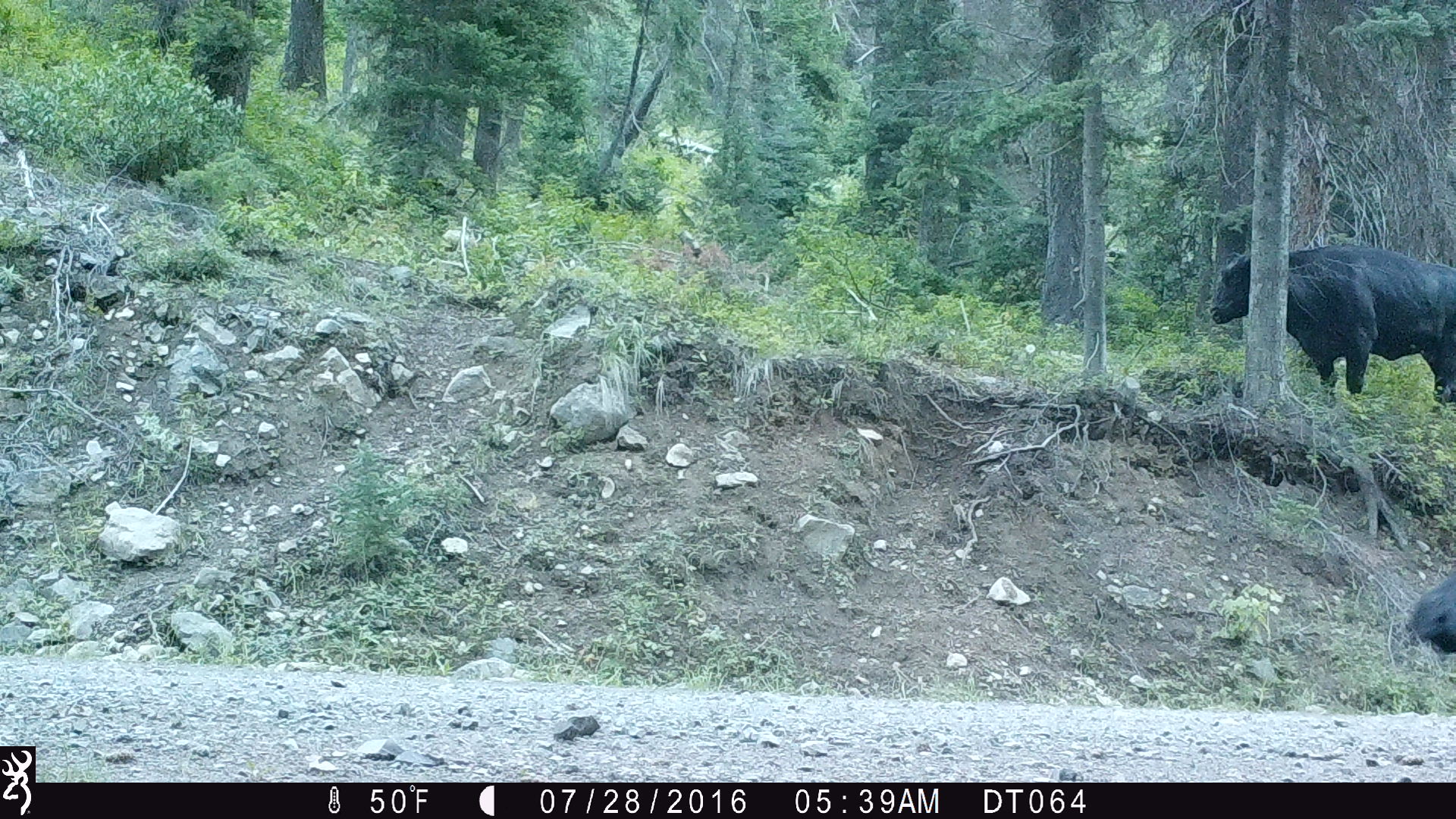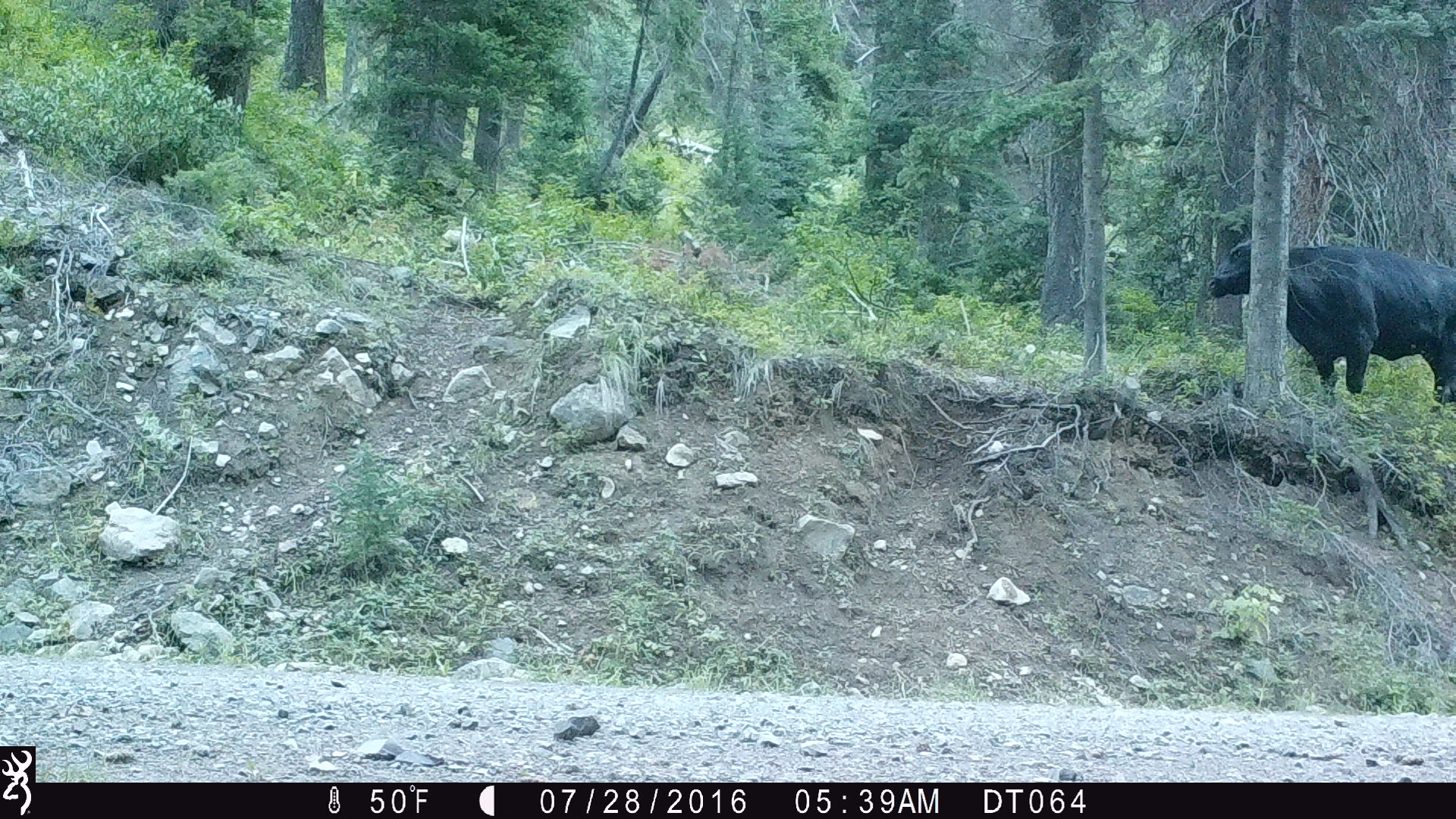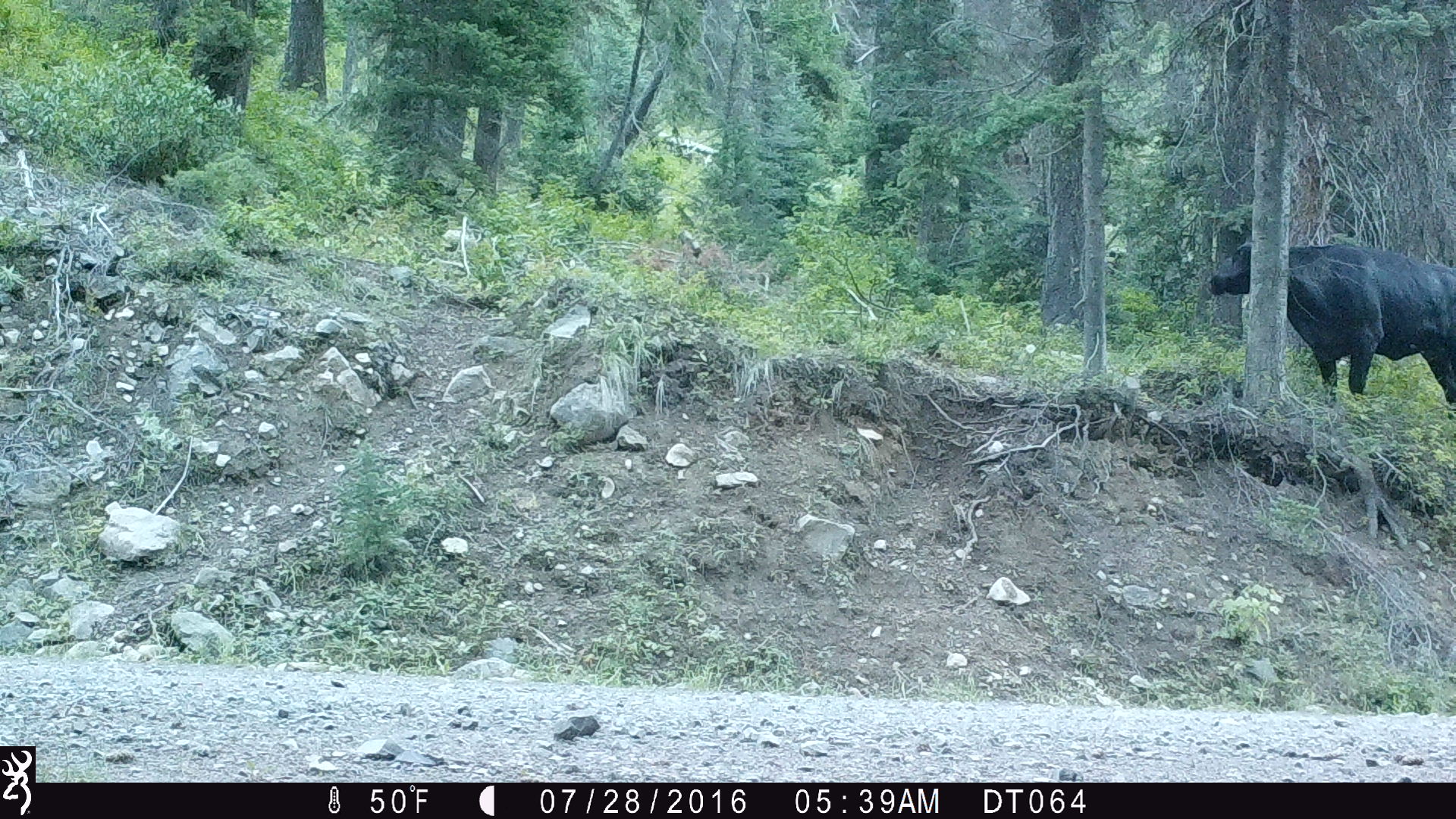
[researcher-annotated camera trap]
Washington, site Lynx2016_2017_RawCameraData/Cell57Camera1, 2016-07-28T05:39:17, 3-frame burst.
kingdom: Animalia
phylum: Chordata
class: Mammalia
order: Artiodactyla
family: Bovidae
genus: Bos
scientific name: Bos taurus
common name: domestic cattle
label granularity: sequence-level